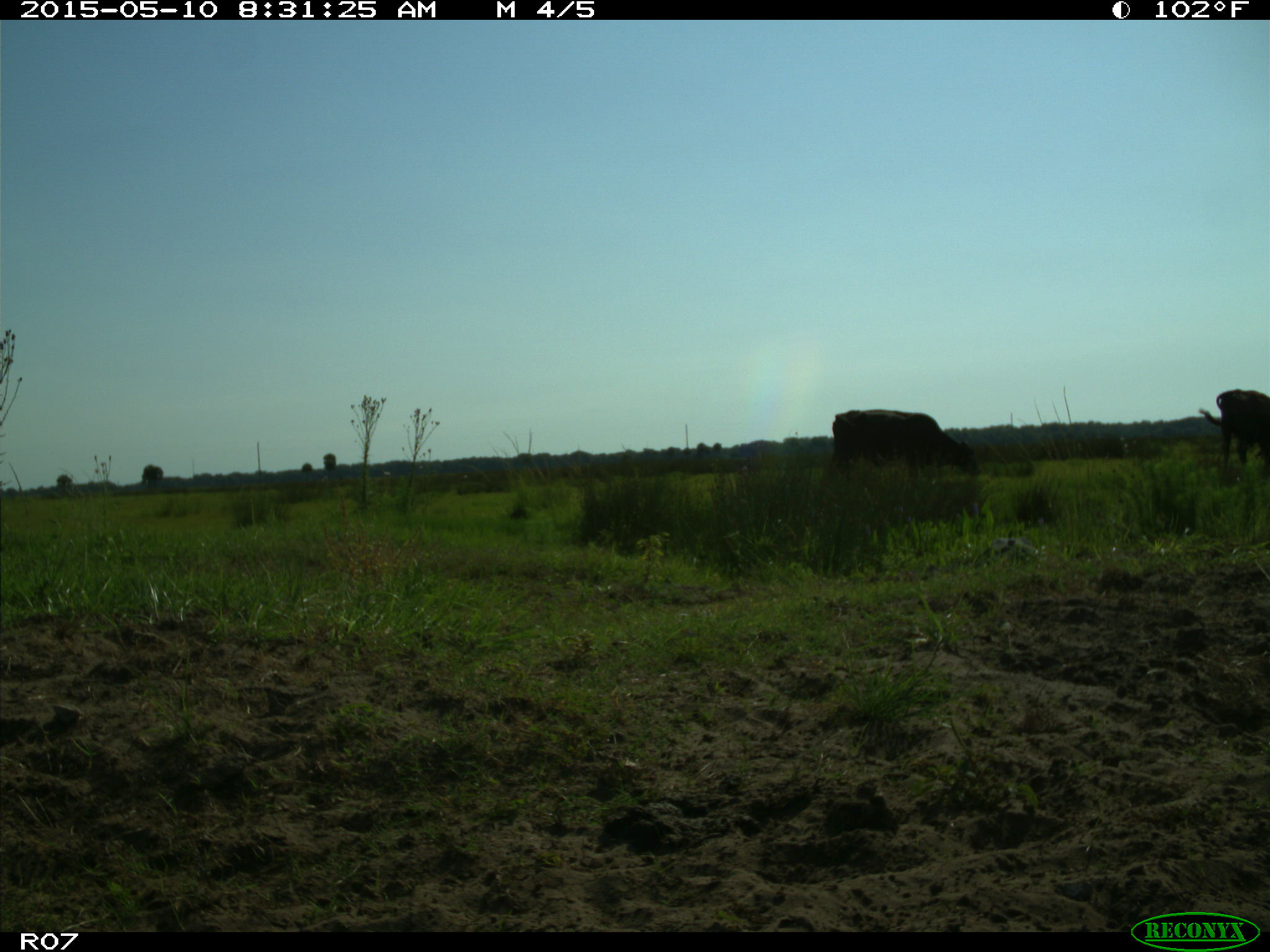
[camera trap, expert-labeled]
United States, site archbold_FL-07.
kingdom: Animalia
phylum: Chordata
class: Mammalia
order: Artiodactyla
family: Bovidae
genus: Bos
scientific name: Bos taurus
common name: domestic cow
Bos taurus (domestic cow).